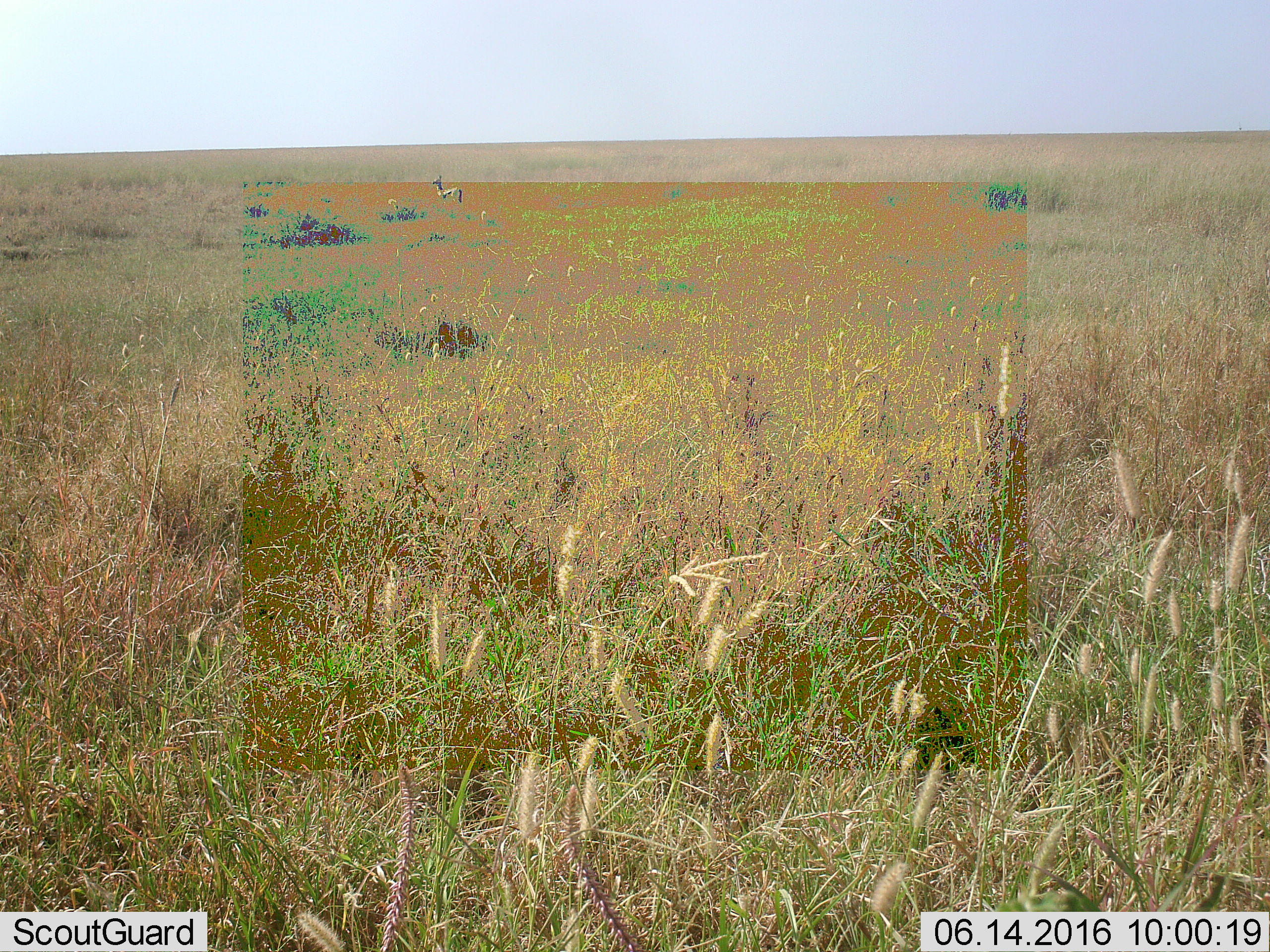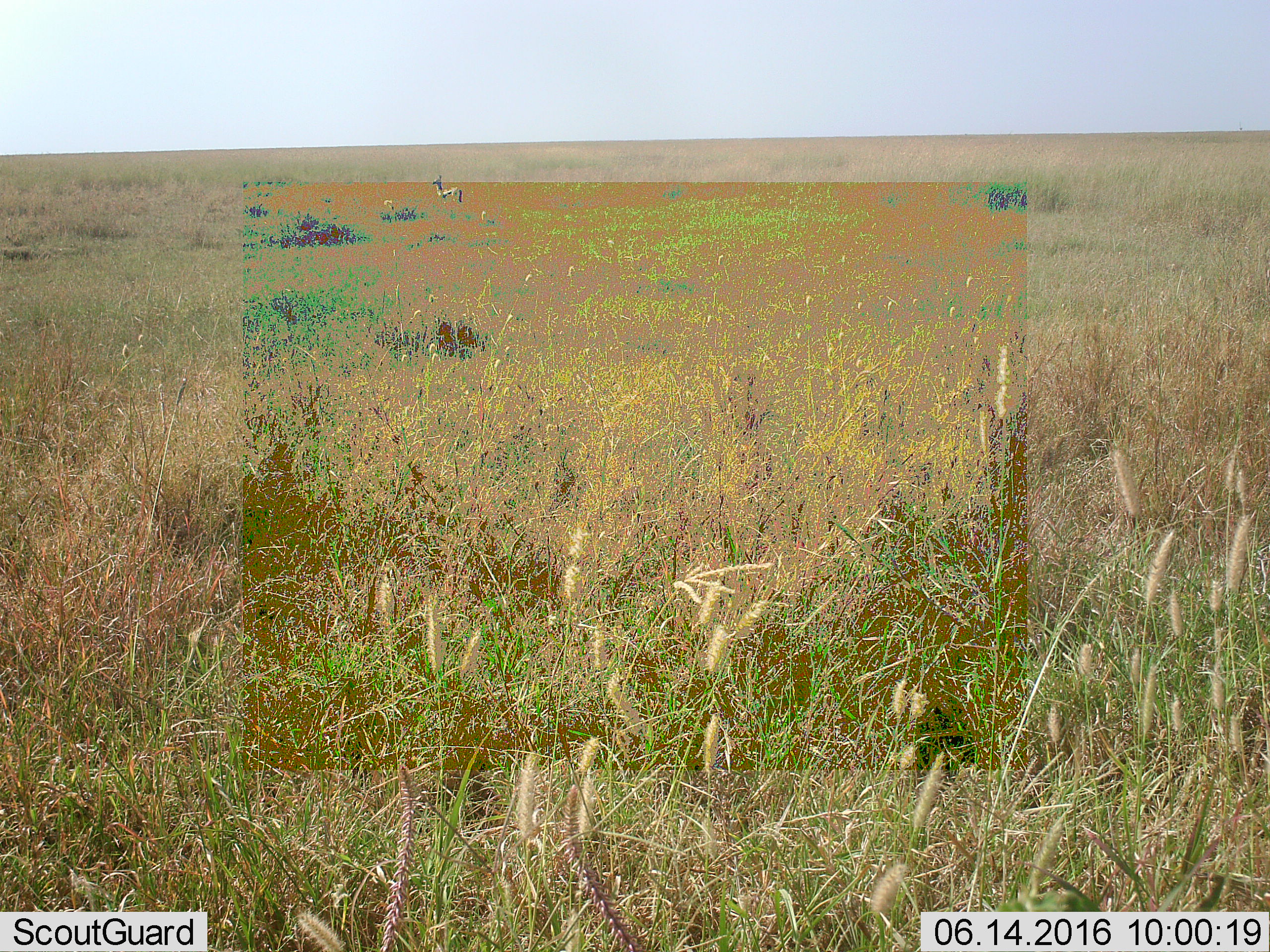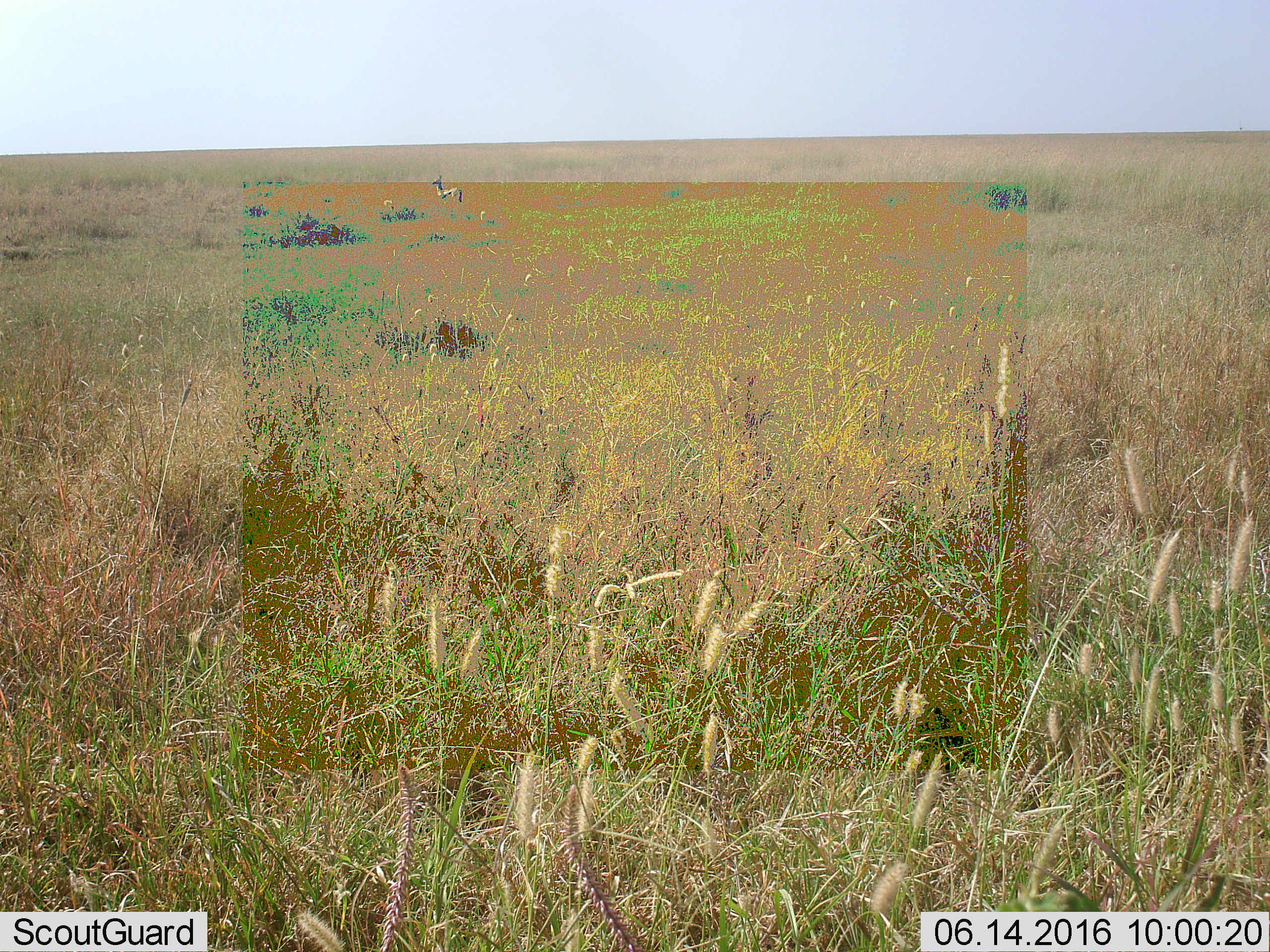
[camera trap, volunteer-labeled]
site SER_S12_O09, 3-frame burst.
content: unidentified animal